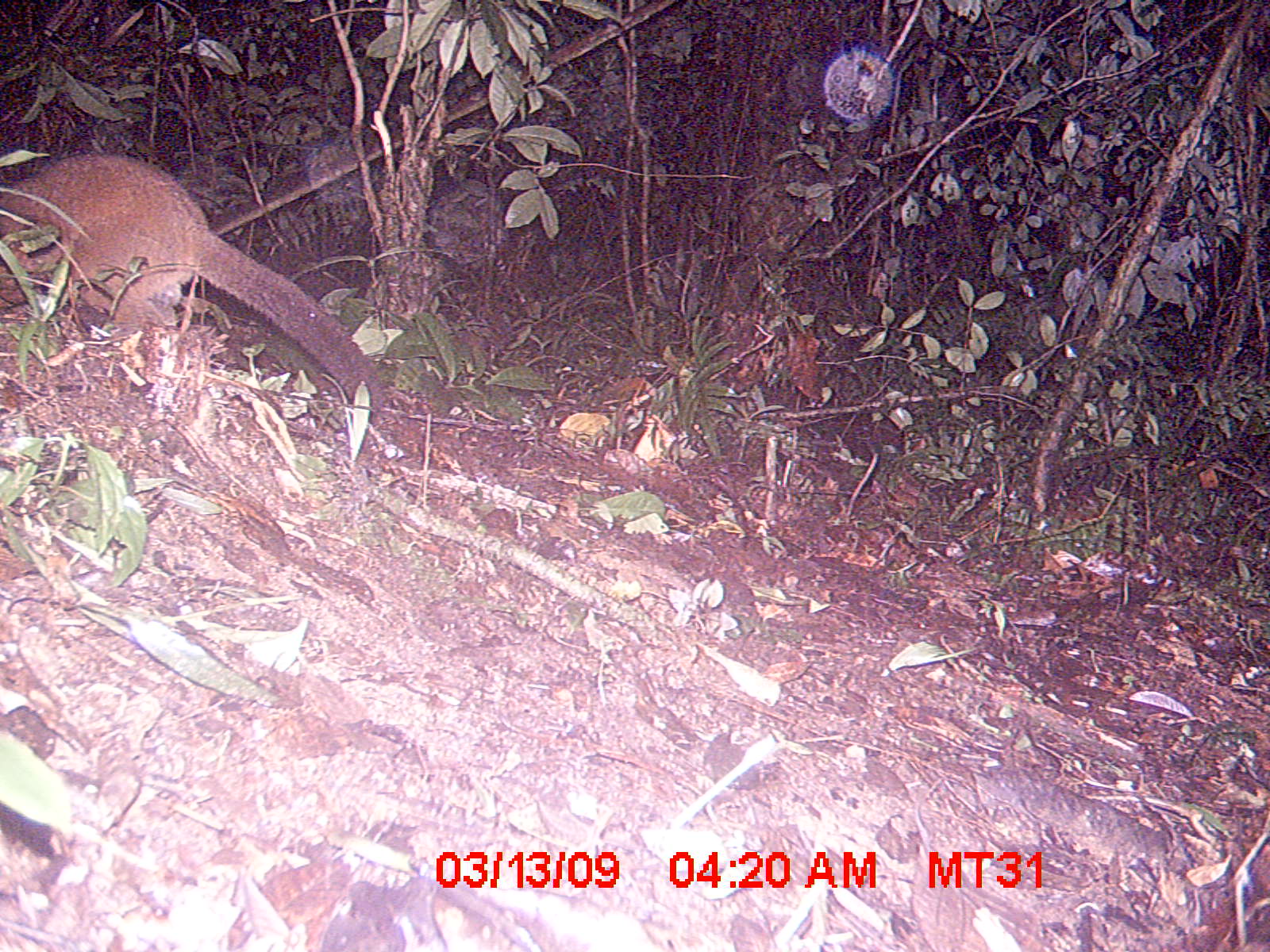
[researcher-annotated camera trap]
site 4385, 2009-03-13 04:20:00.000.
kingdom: Animalia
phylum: Chordata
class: Mammalia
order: Primates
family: Lemuridae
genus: Lemur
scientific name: Lemur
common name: ring-tailed lemurs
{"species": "Lemur (ring-tailed lemurs)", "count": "1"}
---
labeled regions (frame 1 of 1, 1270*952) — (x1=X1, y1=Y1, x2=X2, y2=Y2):
lemur: (x1=0, y1=152, x2=387, y2=410)